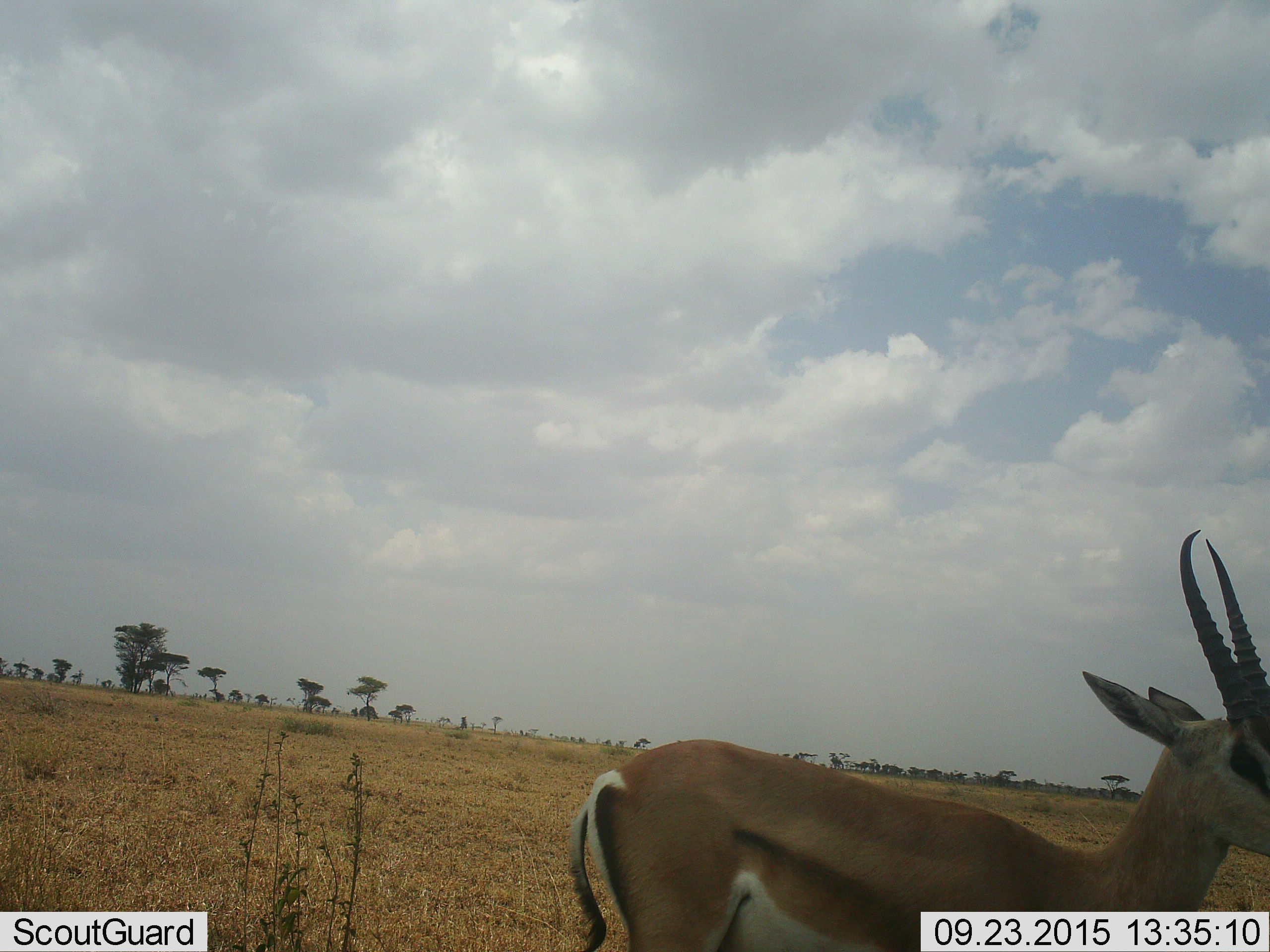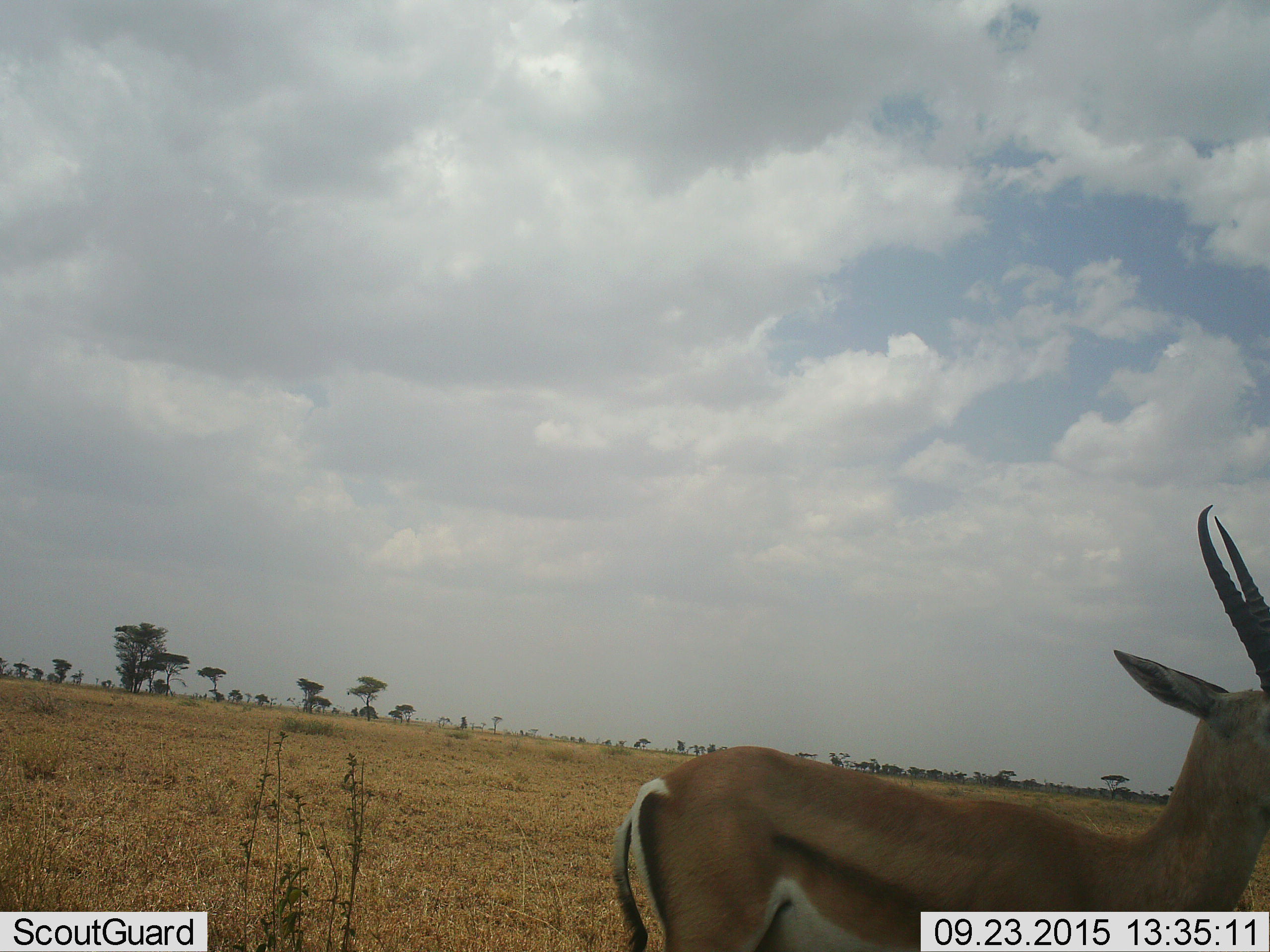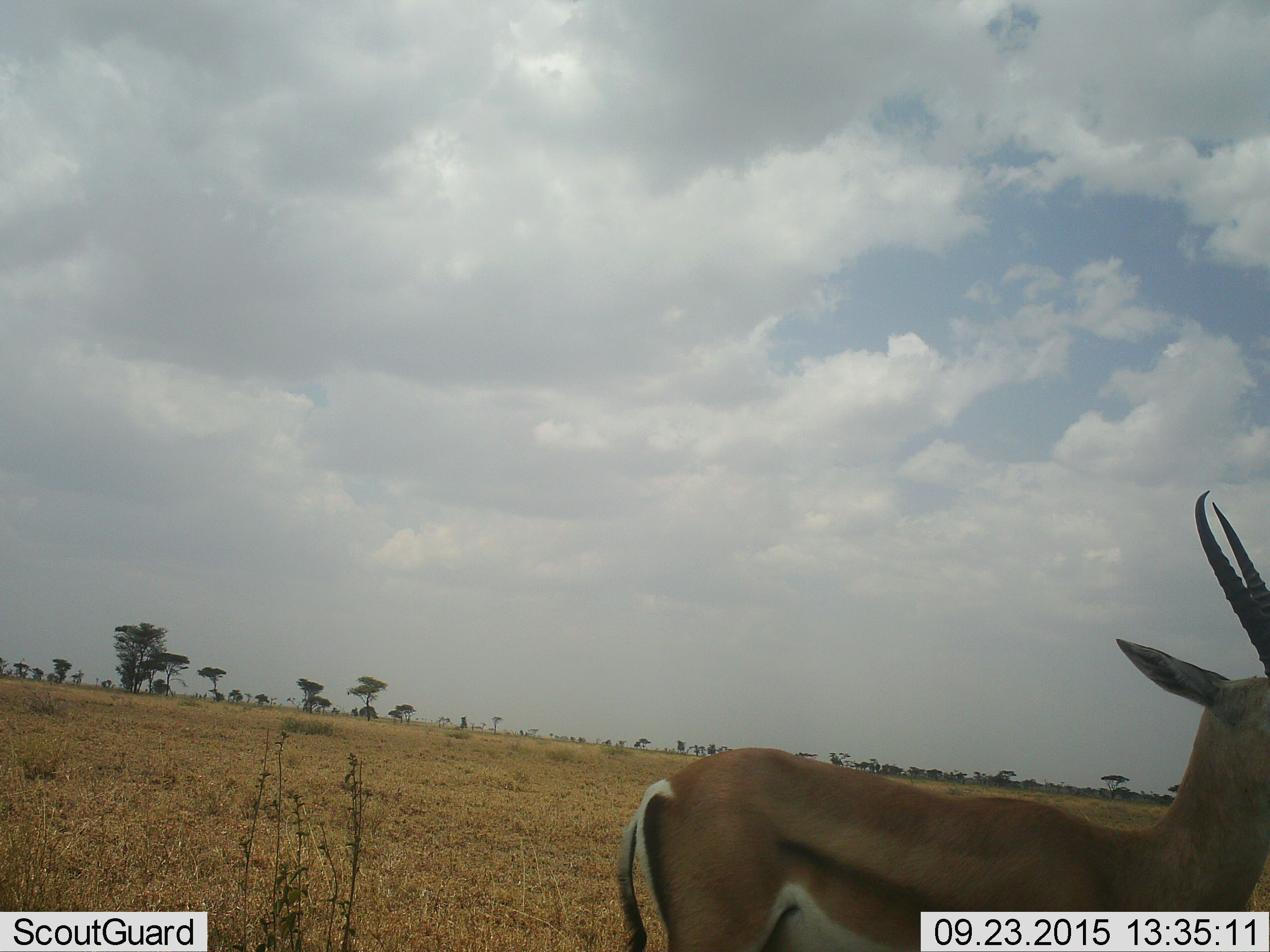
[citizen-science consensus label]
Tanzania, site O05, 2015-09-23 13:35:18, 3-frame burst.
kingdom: Animalia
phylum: Chordata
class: Mammalia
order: Artiodactyla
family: Bovidae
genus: Nanger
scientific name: Nanger granti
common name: grant's gazelle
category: gazellegrants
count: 1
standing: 100%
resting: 0%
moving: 14%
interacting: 0%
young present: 0%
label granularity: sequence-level